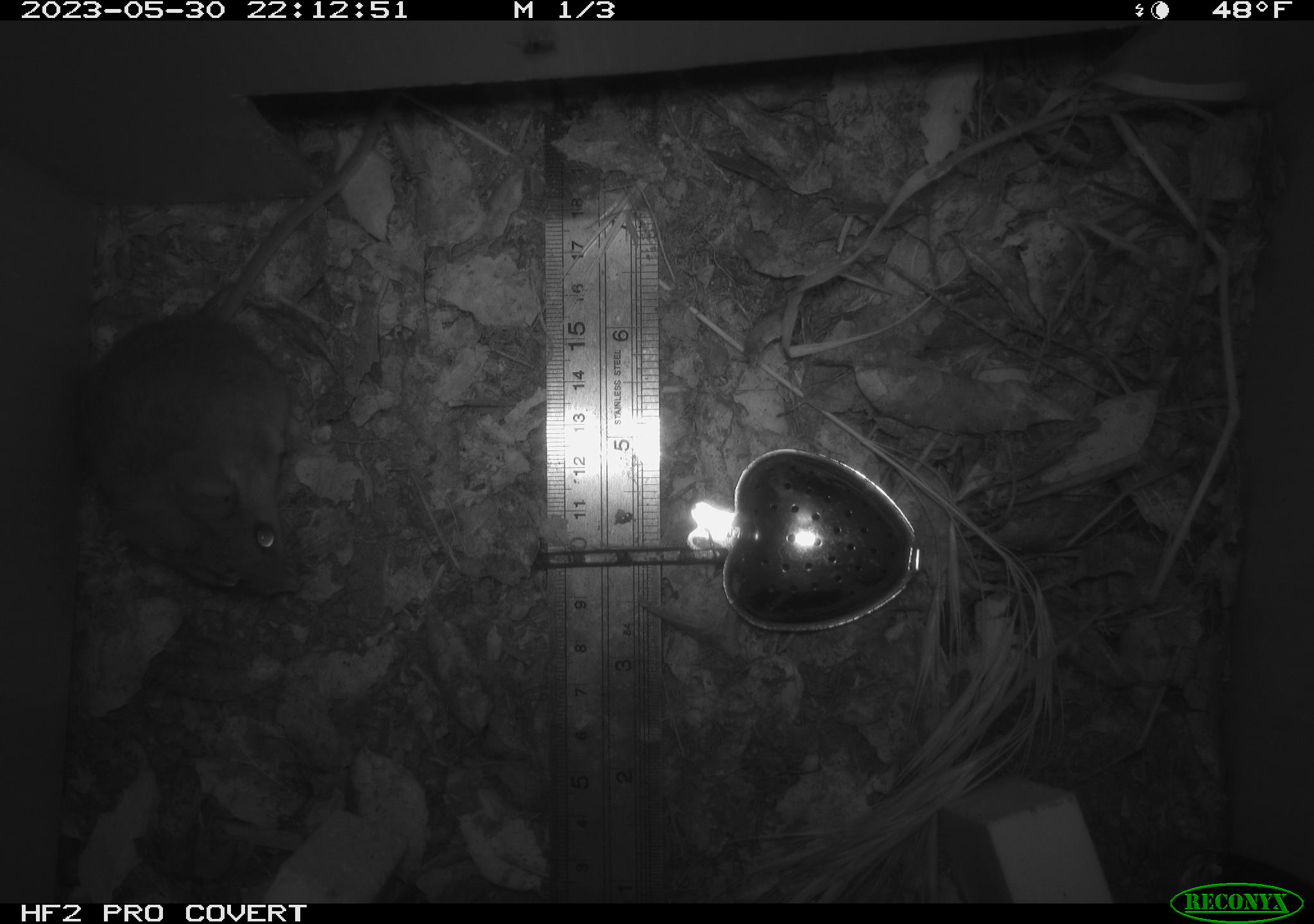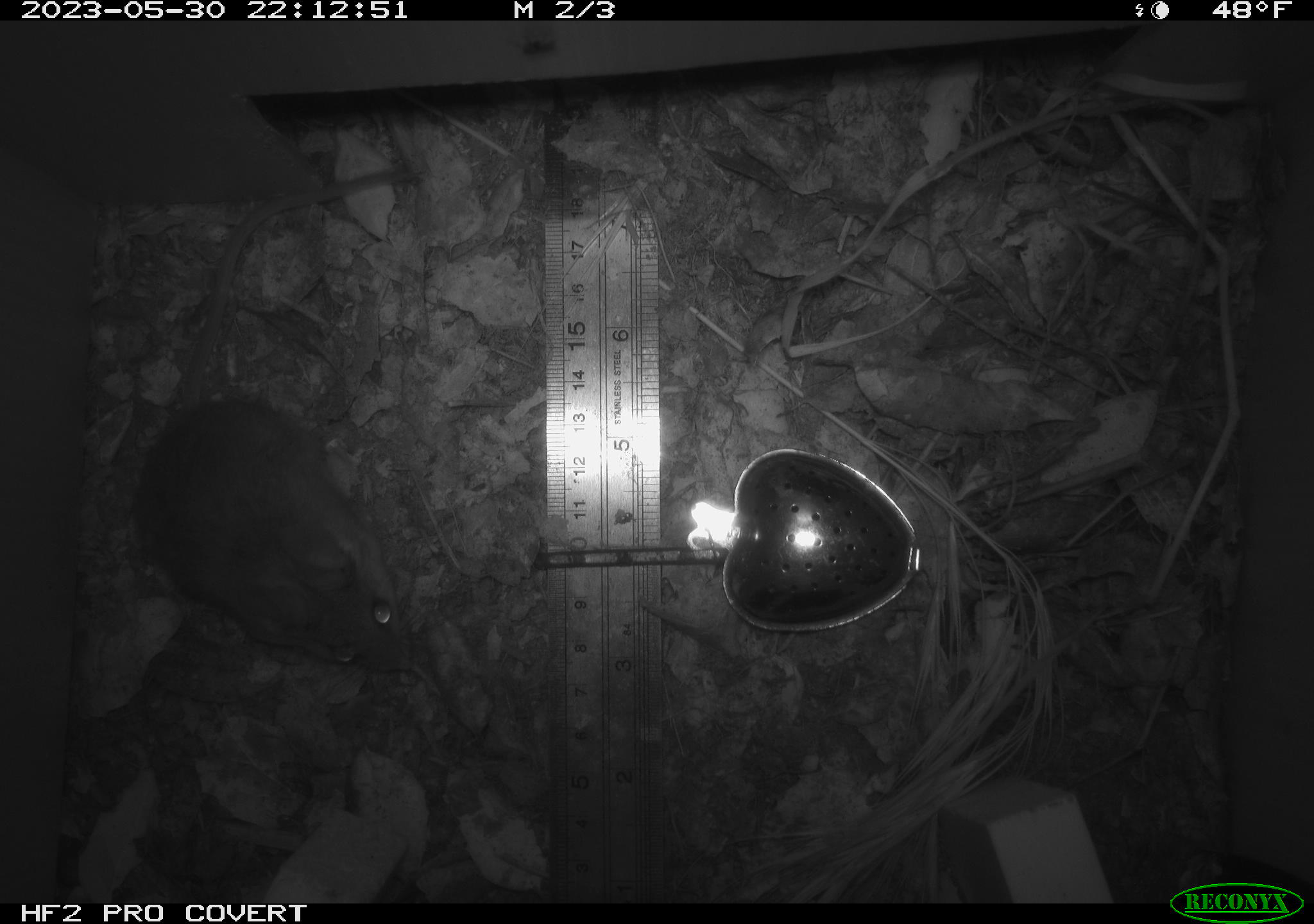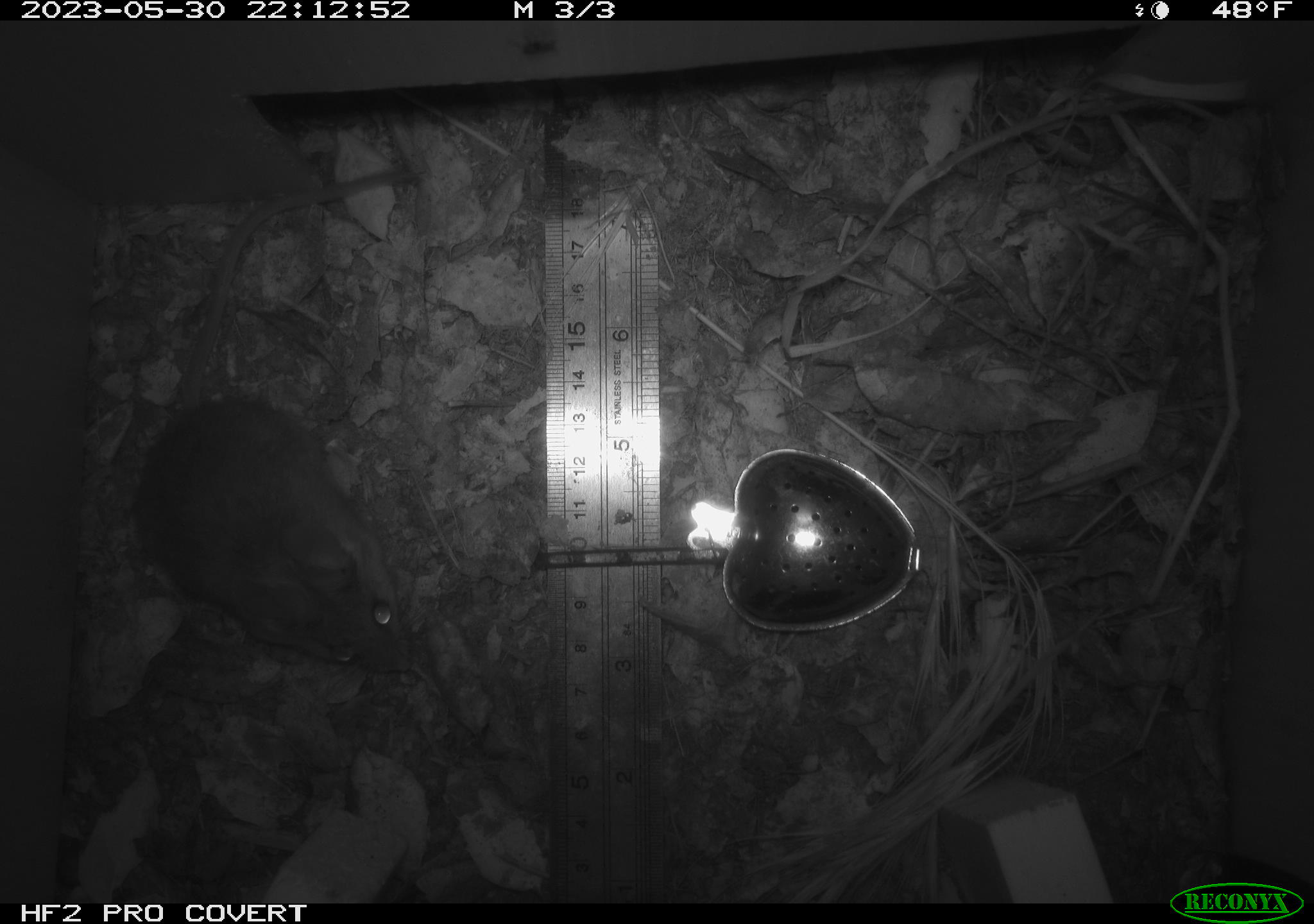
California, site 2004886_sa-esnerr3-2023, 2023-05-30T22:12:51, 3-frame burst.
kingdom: Animalia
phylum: Chordata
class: Mammalia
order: Rodentia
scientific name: Rodentia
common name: mouse species